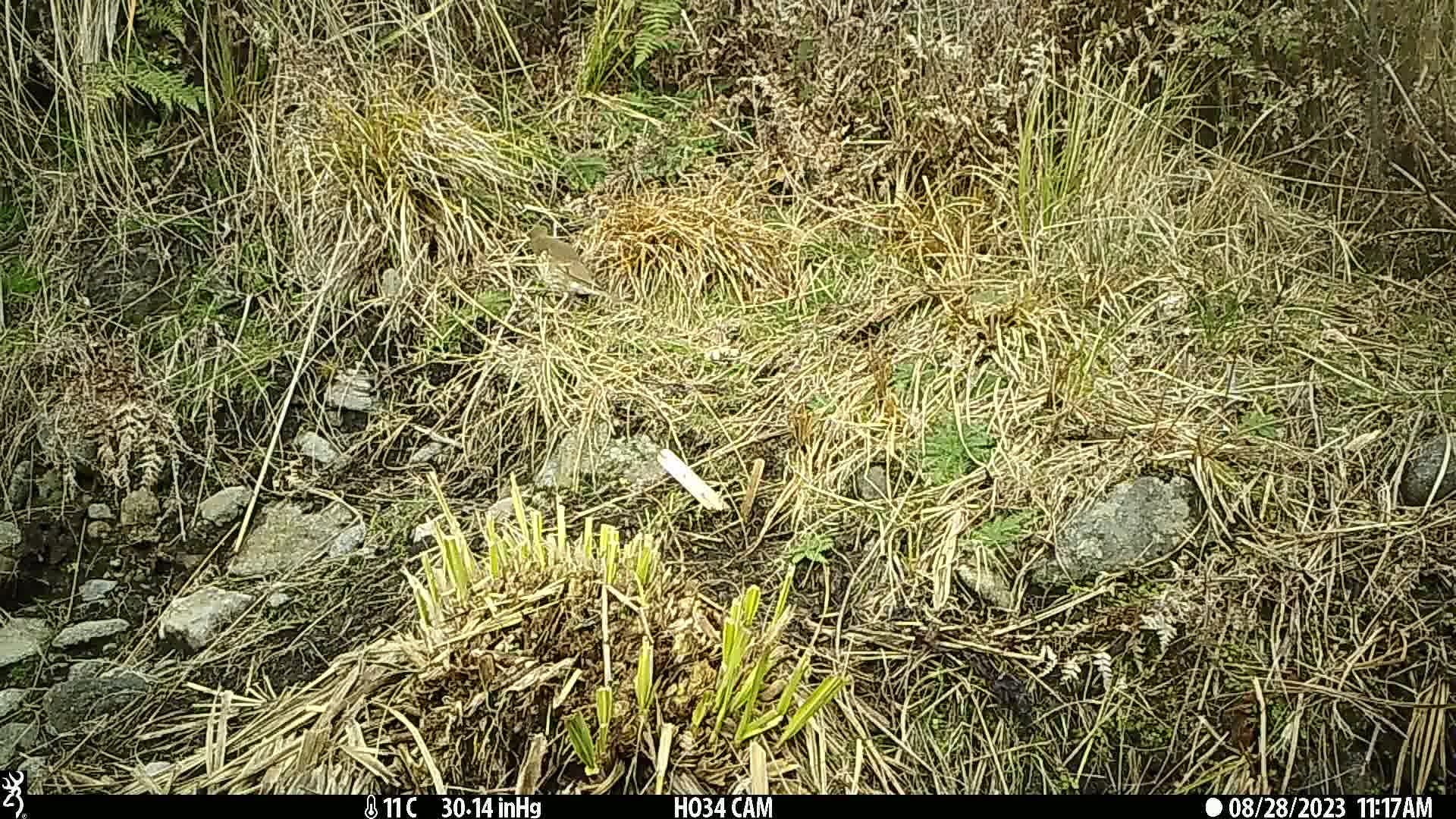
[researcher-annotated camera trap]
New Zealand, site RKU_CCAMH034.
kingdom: Animalia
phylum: Chordata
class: Aves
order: Passeriformes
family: Turdidae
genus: Turdus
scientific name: Turdus philomelos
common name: song thrush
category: thrush